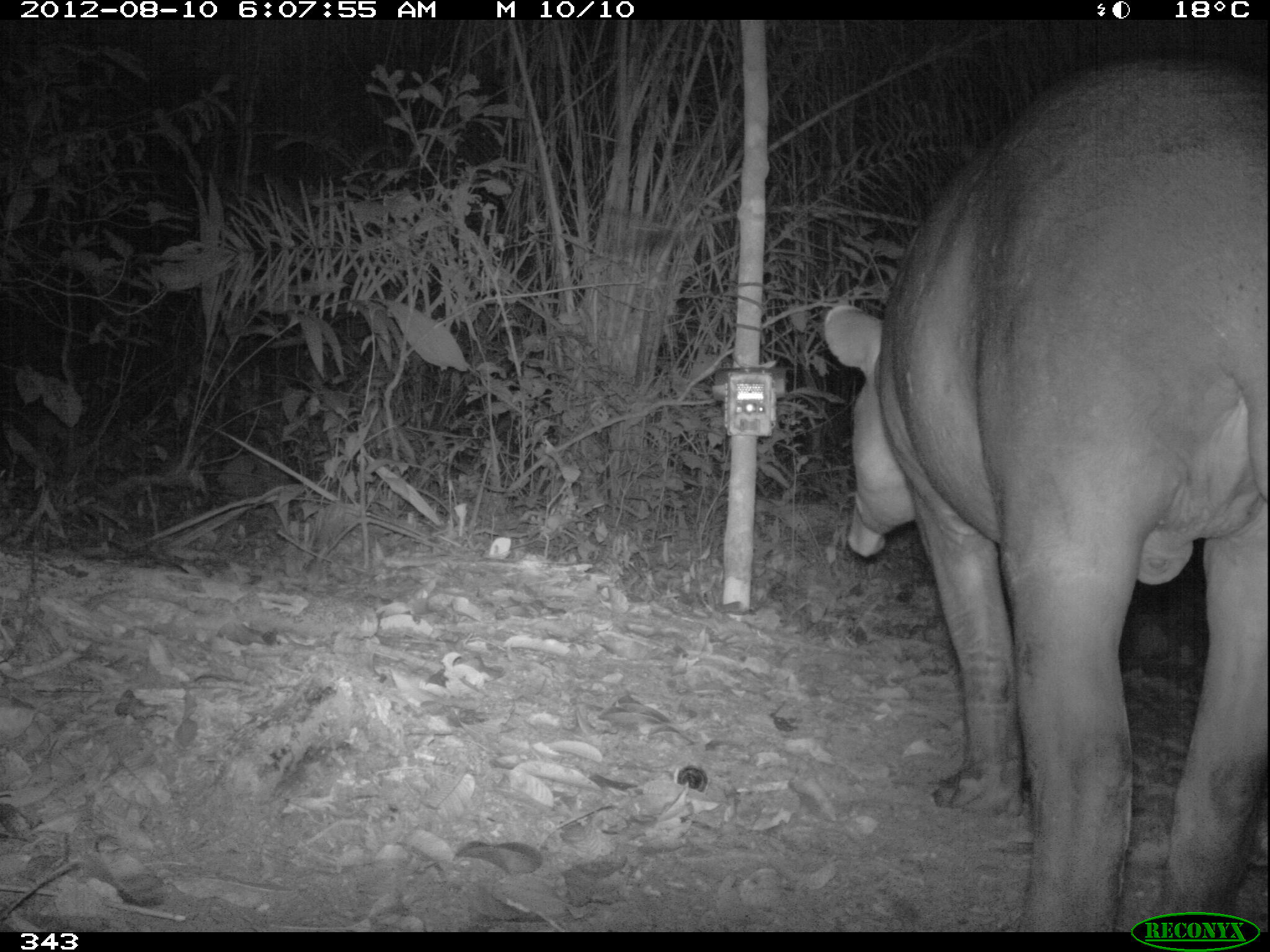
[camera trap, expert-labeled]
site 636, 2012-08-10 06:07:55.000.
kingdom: Animalia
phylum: Chordata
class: Mammalia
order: Perissodactyla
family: Tapiridae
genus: Tapirus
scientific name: Tapirus terrestris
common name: south american tapir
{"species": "Tapirus terrestris (south american tapir)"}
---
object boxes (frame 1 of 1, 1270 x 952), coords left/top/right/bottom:
tapirus terrestris: 819/52/1270/932